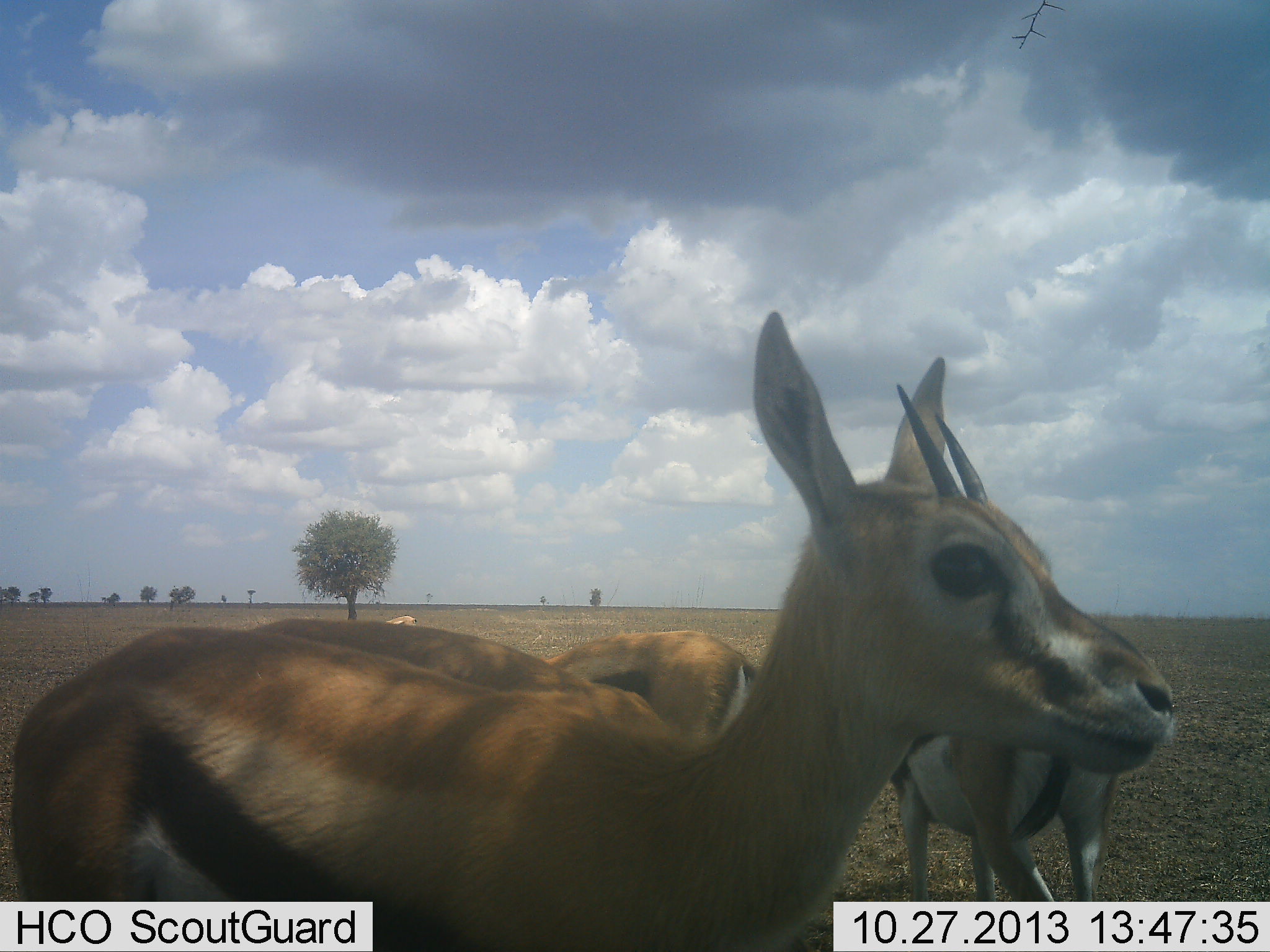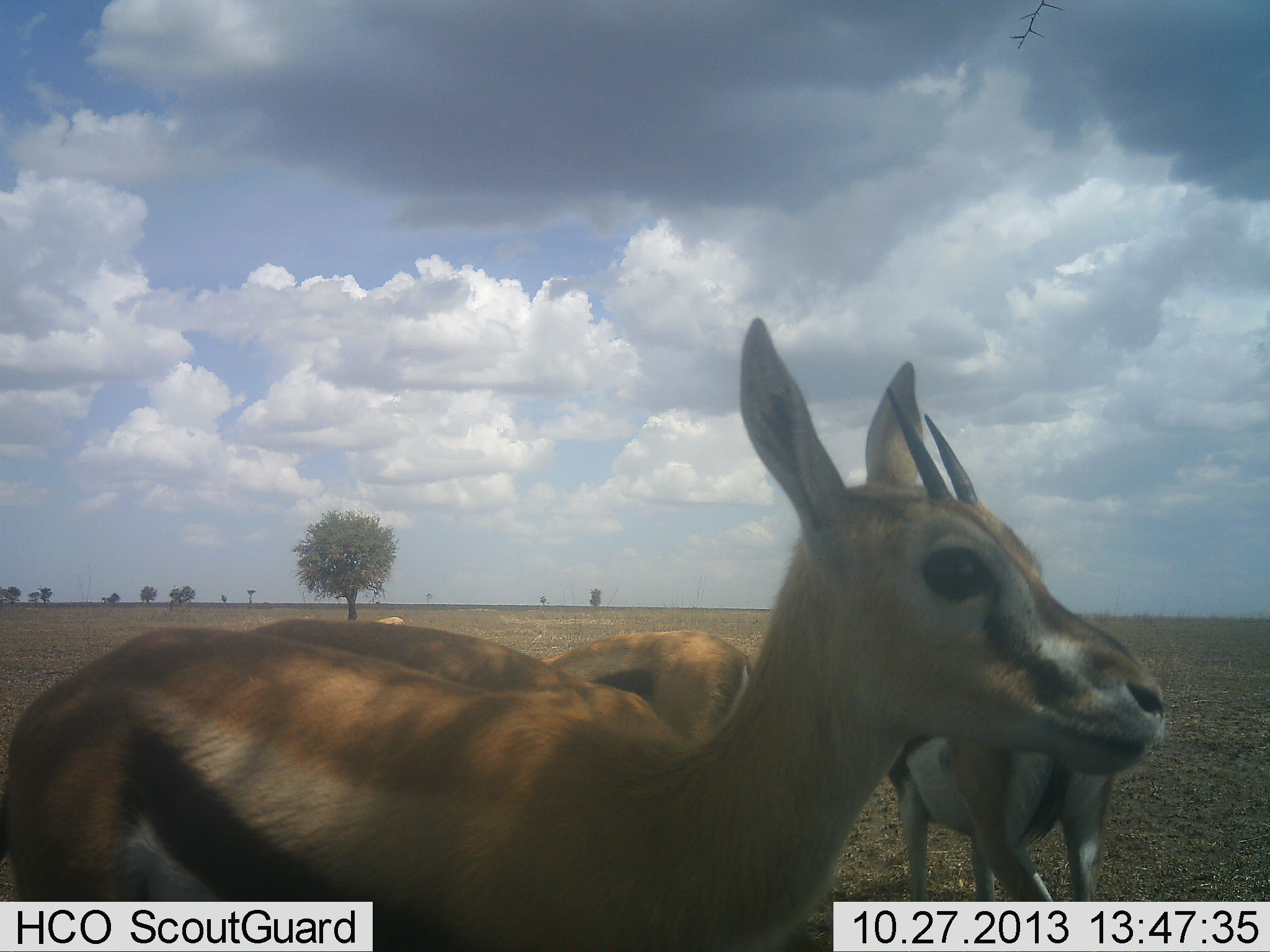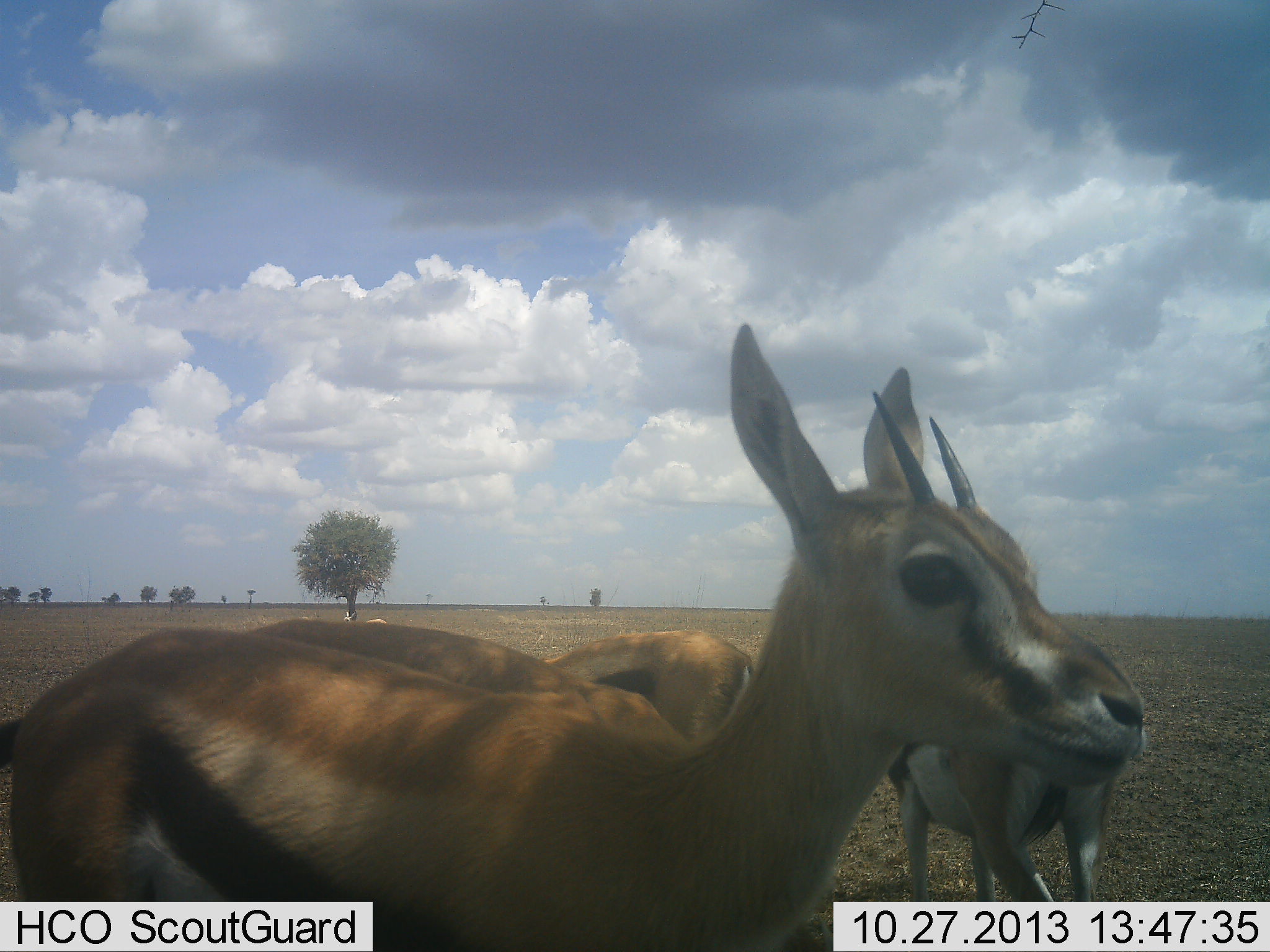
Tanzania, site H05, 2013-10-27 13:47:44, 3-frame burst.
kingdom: Animalia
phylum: Chordata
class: Mammalia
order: Artiodactyla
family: Bovidae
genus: Eudorcas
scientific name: Eudorcas thomsonii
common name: thomson's gazelle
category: gazellethomsons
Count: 4.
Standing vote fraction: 82%.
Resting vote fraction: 12%.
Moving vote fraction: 21%.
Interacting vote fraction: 3%.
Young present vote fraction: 3%.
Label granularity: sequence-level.